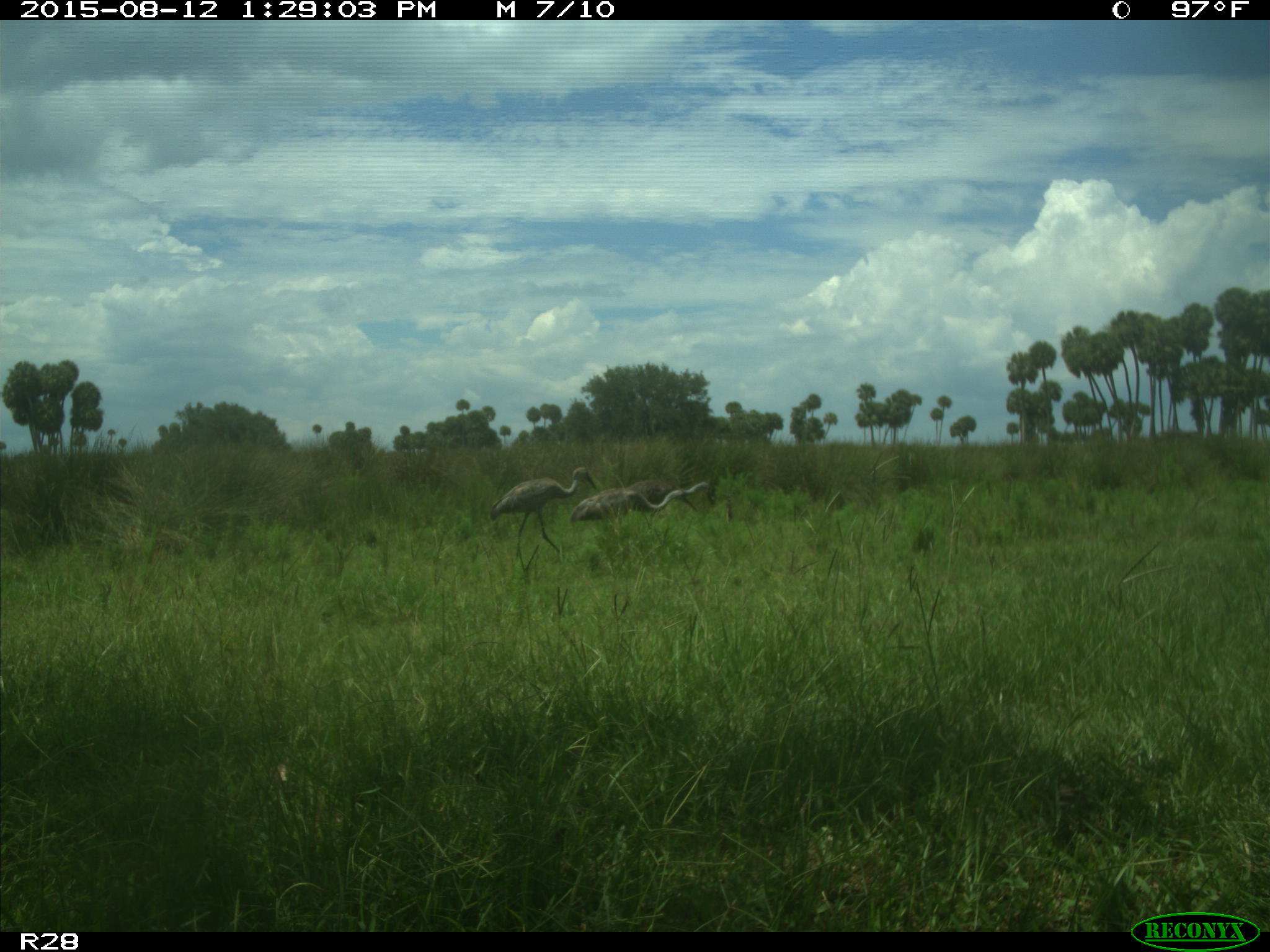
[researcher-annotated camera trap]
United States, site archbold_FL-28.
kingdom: Animalia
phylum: Chordata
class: Aves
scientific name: Aves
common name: birds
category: unidentified bird